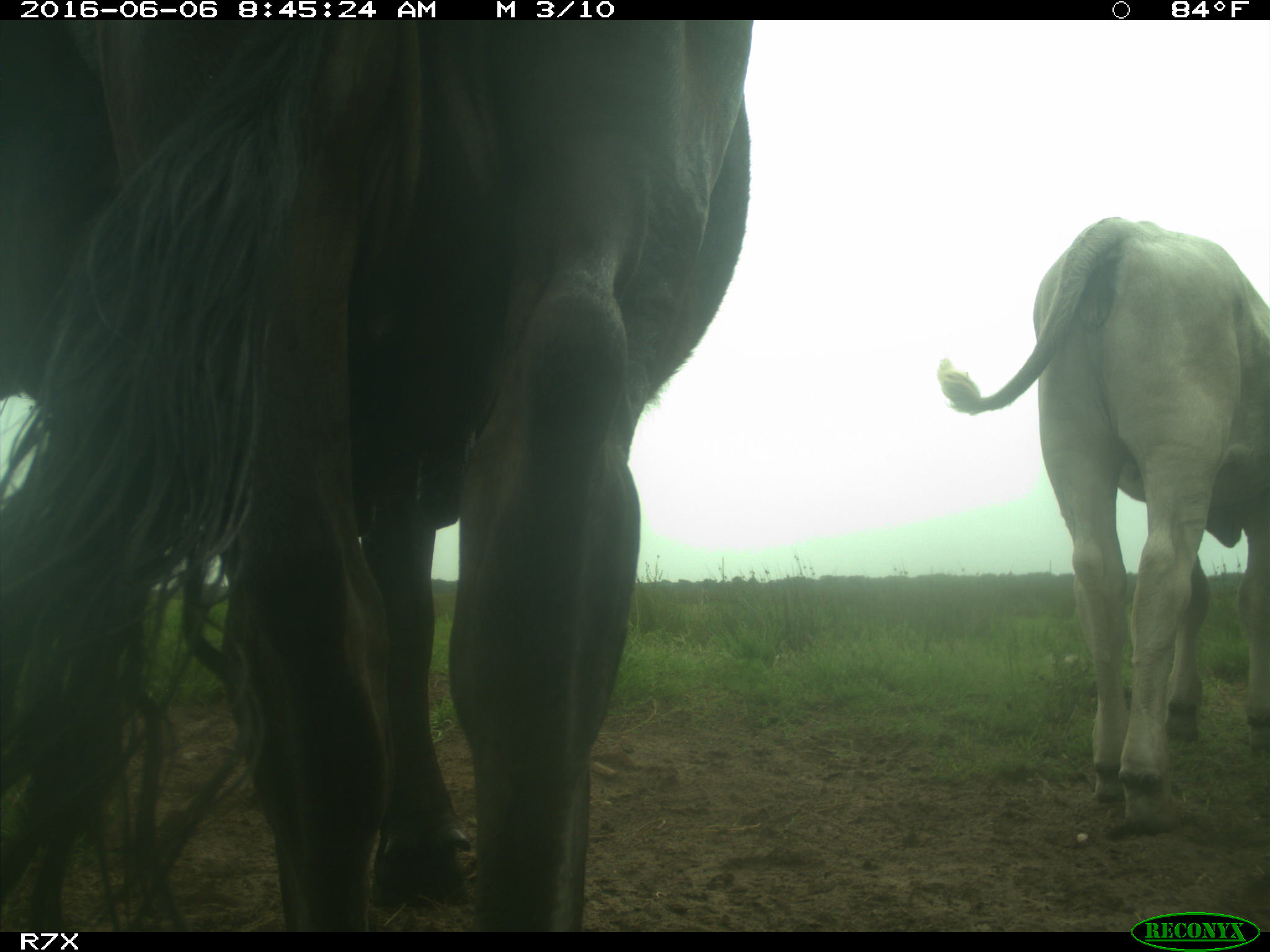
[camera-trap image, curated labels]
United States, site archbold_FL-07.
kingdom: Animalia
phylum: Chordata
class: Mammalia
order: Artiodactyla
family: Bovidae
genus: Bos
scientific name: Bos taurus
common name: domestic cow